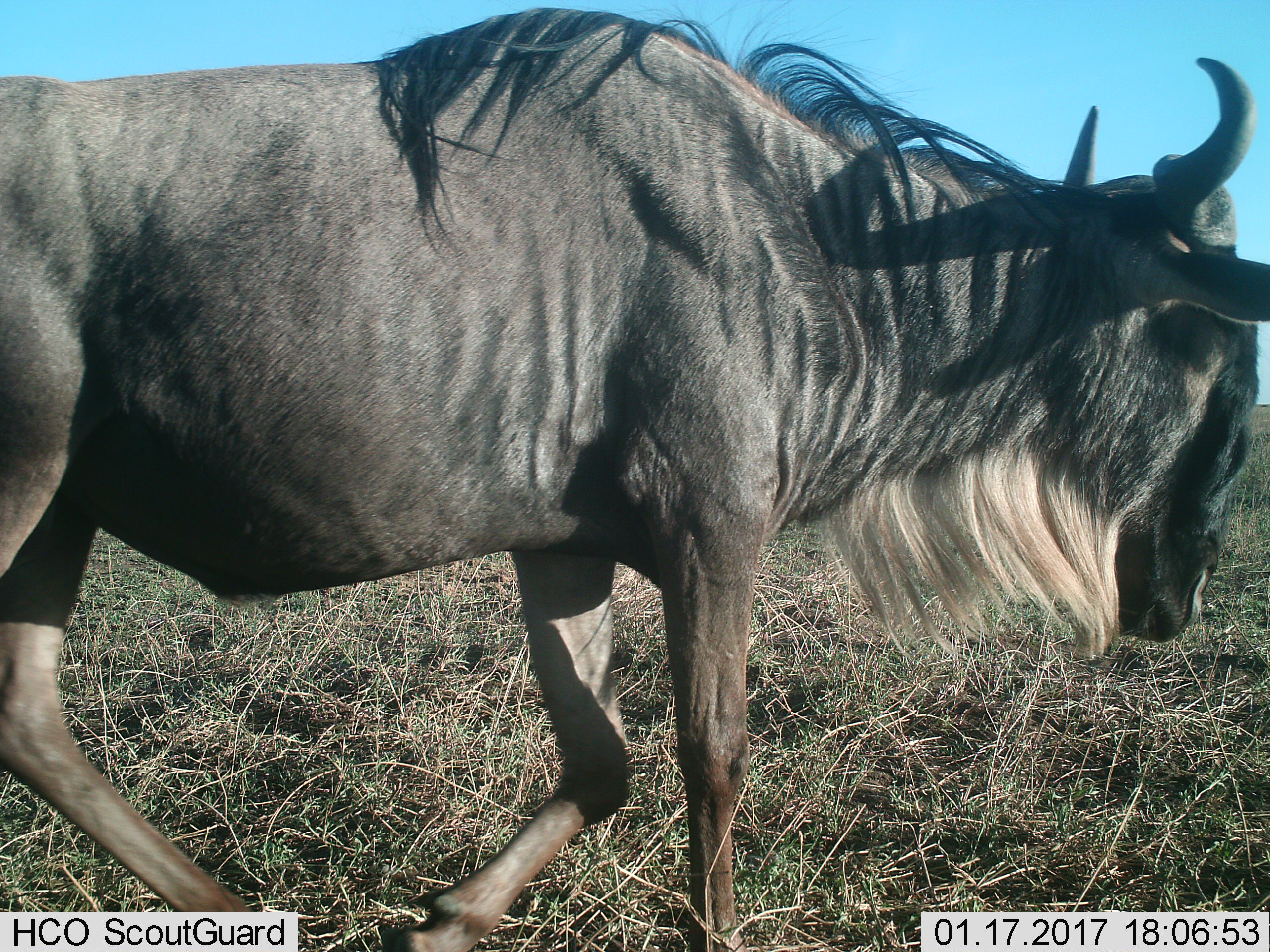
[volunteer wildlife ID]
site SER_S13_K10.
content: unidentified animal